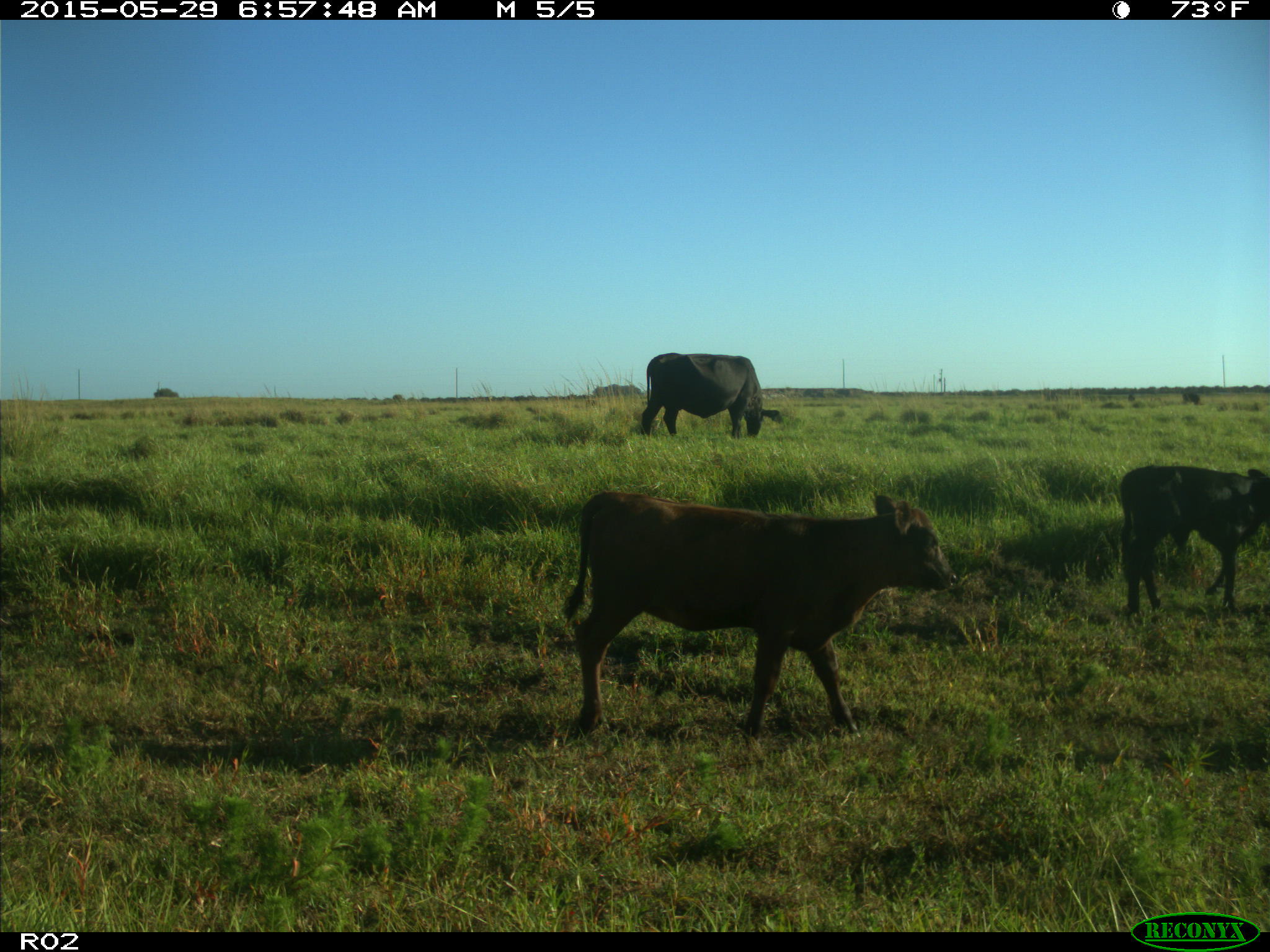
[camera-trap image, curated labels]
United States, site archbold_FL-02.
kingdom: Animalia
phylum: Chordata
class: Mammalia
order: Artiodactyla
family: Bovidae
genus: Bos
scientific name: Bos taurus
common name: domestic cow